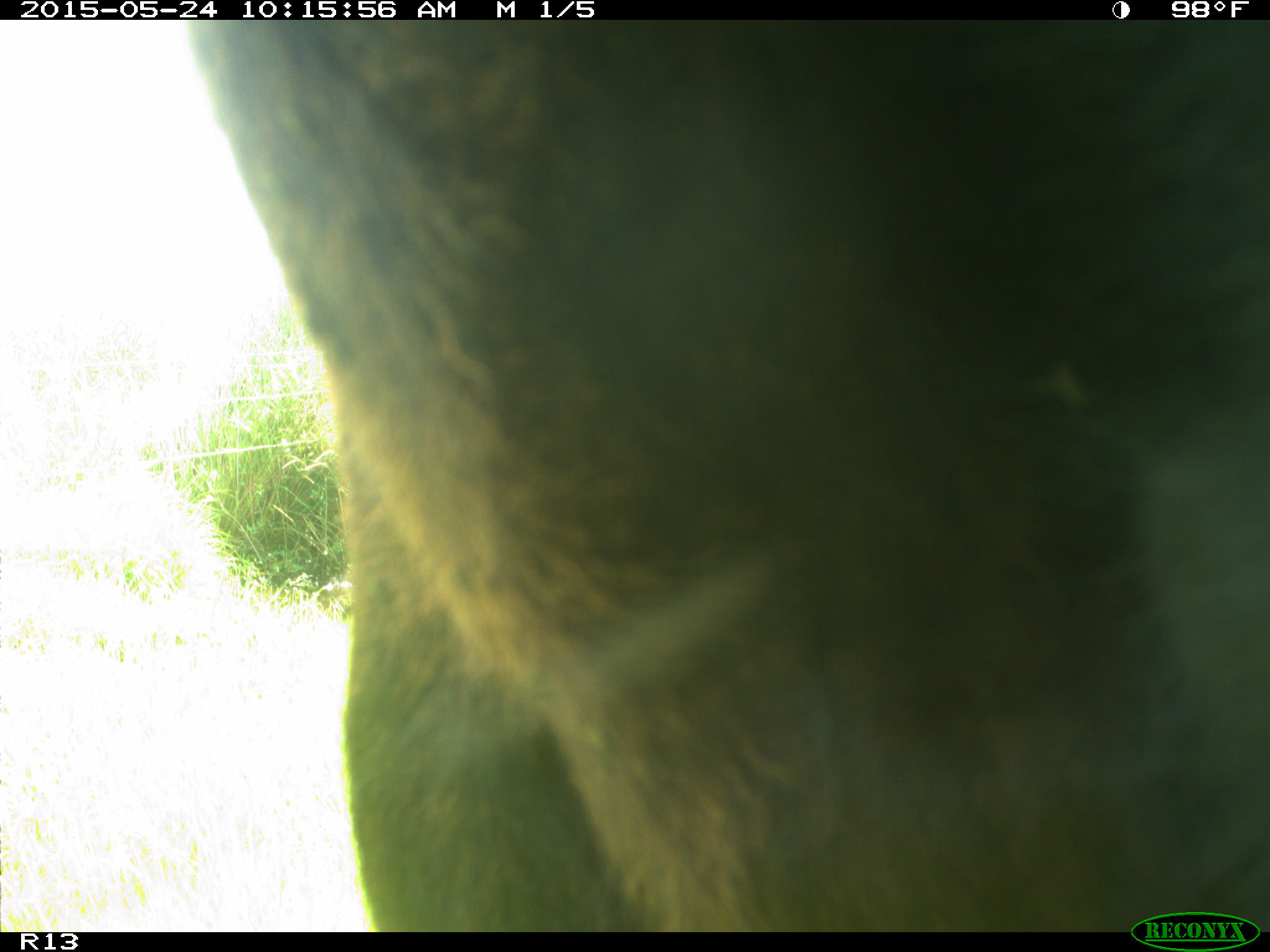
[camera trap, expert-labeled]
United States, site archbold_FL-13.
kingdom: Animalia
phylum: Chordata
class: Mammalia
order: Artiodactyla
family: Bovidae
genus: Bos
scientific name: Bos taurus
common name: domestic cow